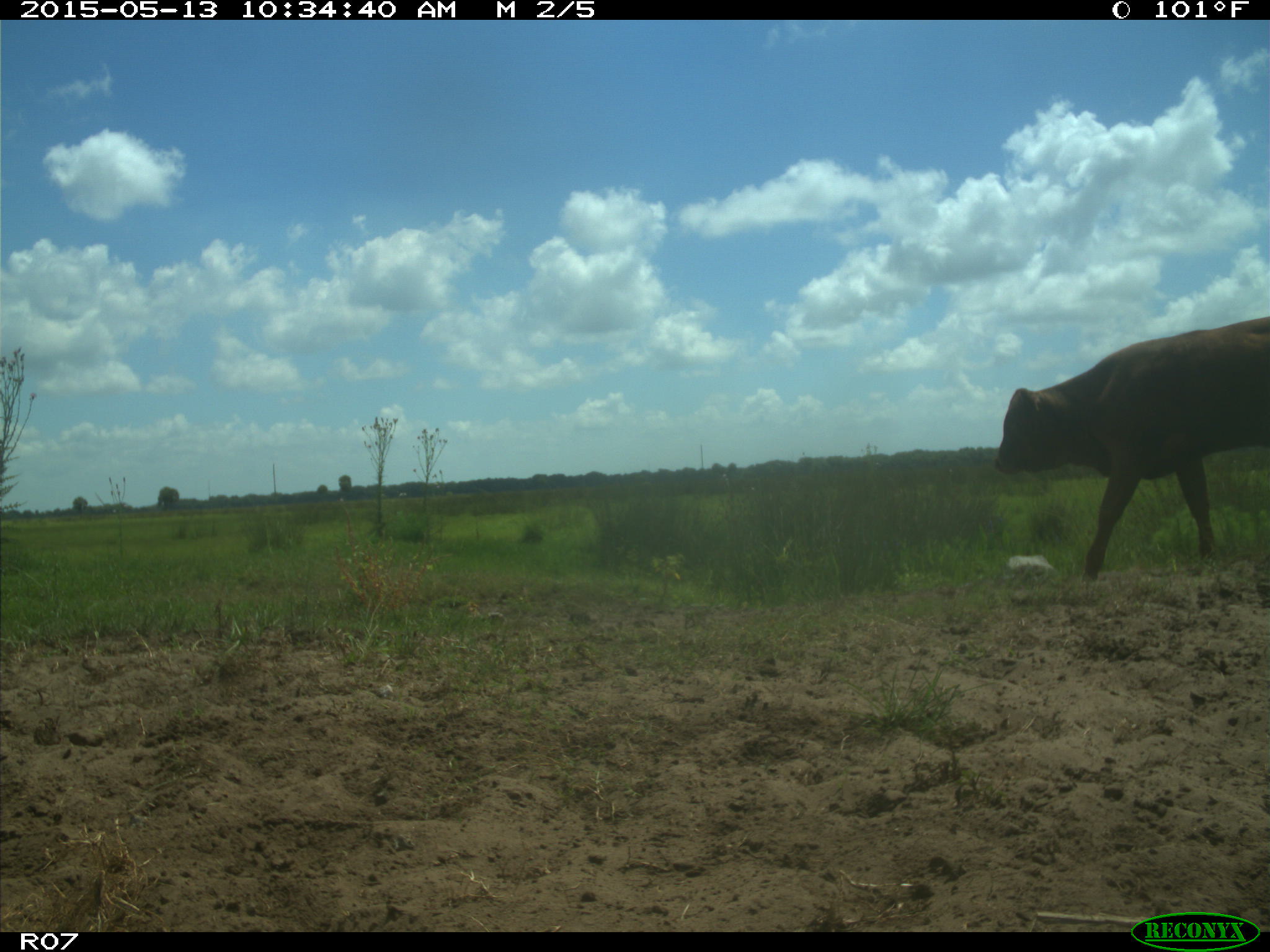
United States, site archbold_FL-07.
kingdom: Animalia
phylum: Chordata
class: Mammalia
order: Artiodactyla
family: Bovidae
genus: Bos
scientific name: Bos taurus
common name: domestic cow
Bos taurus (domestic cow).